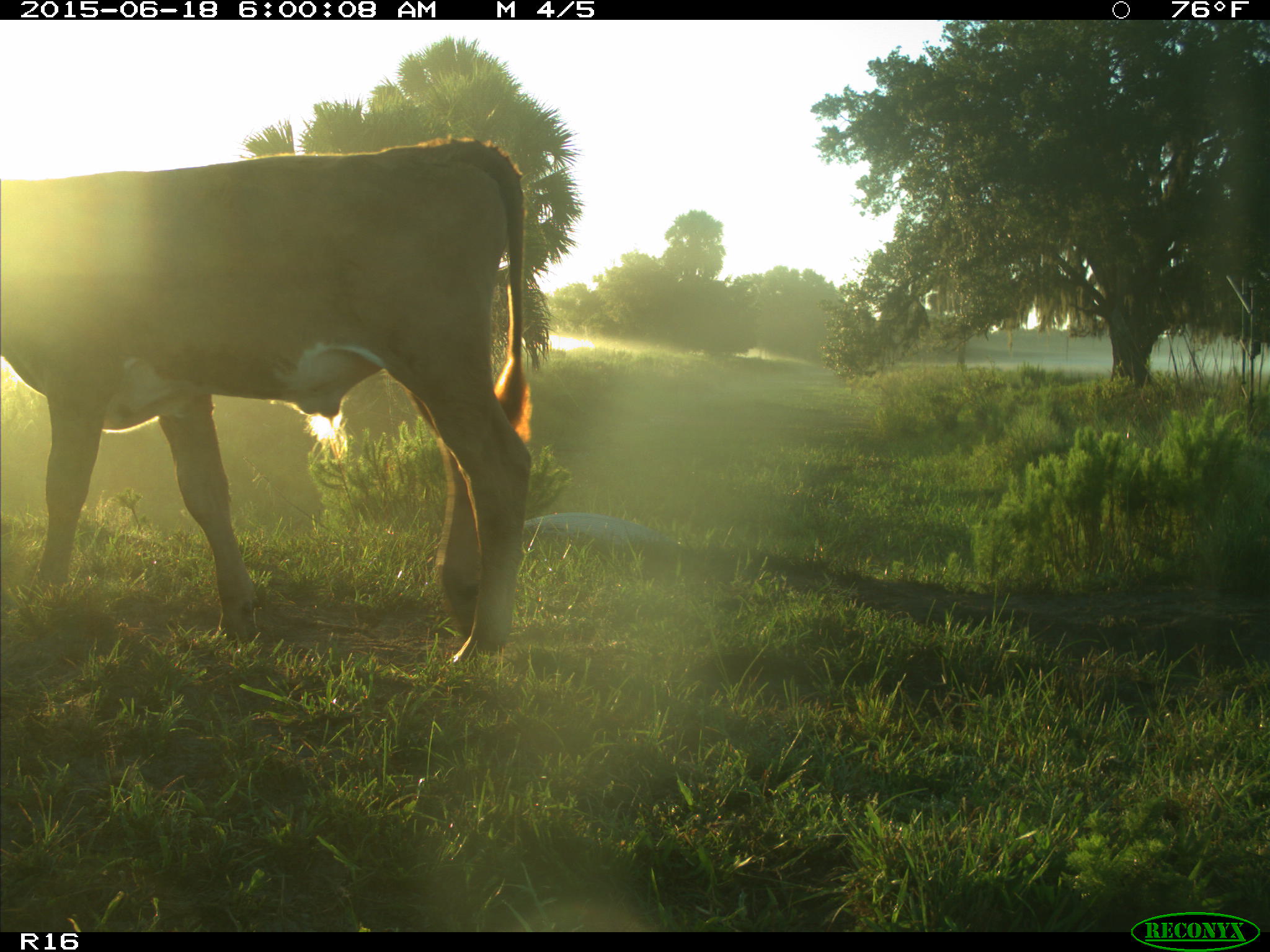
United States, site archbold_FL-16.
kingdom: Animalia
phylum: Chordata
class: Mammalia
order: Artiodactyla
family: Bovidae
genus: Bos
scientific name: Bos taurus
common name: domestic cow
Bos taurus (domestic cow).